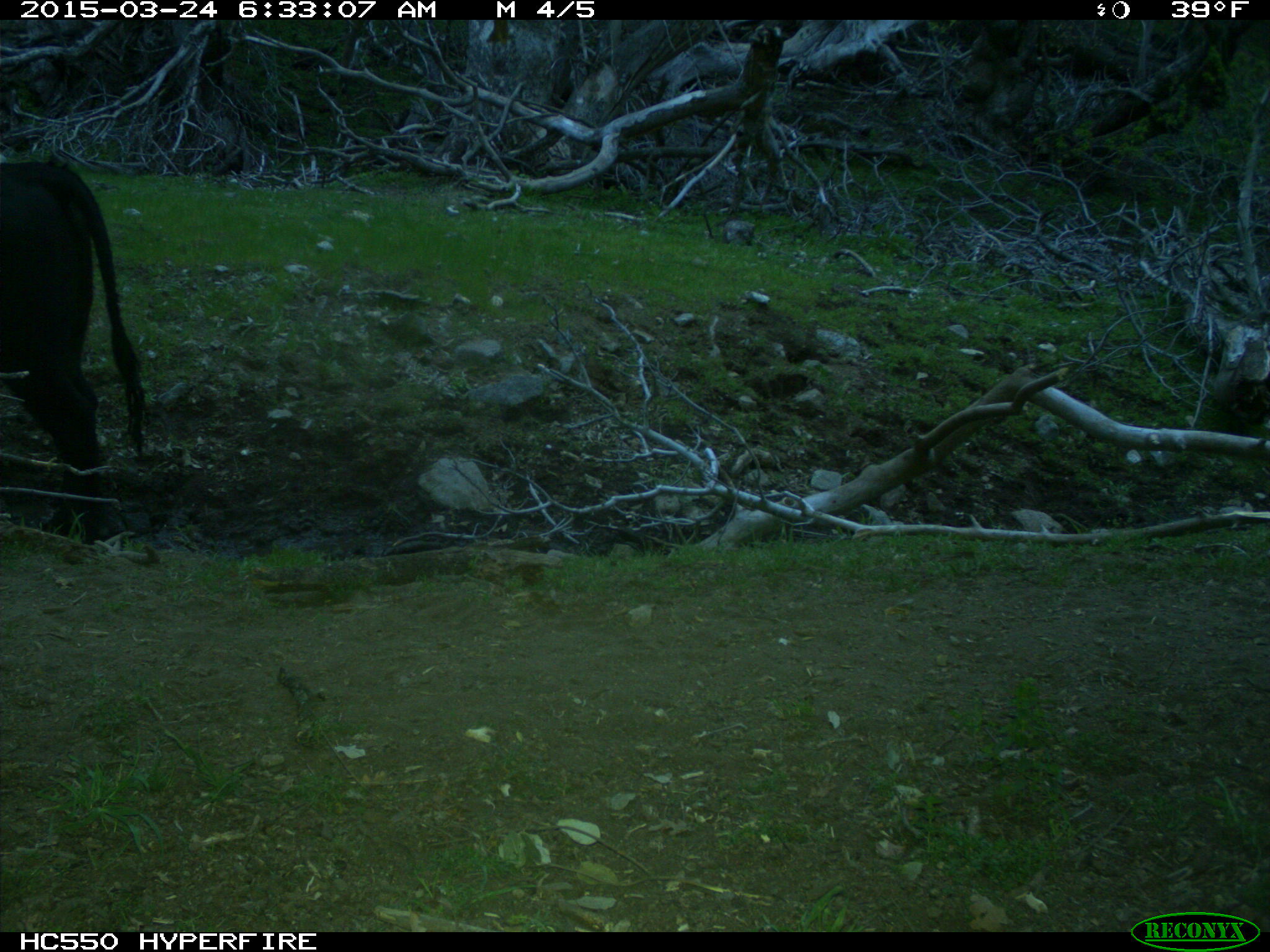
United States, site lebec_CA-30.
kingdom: Animalia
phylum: Chordata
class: Mammalia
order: Artiodactyla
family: Bovidae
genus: Bos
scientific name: Bos taurus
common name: domestic cow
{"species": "Bos taurus (domestic cow)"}